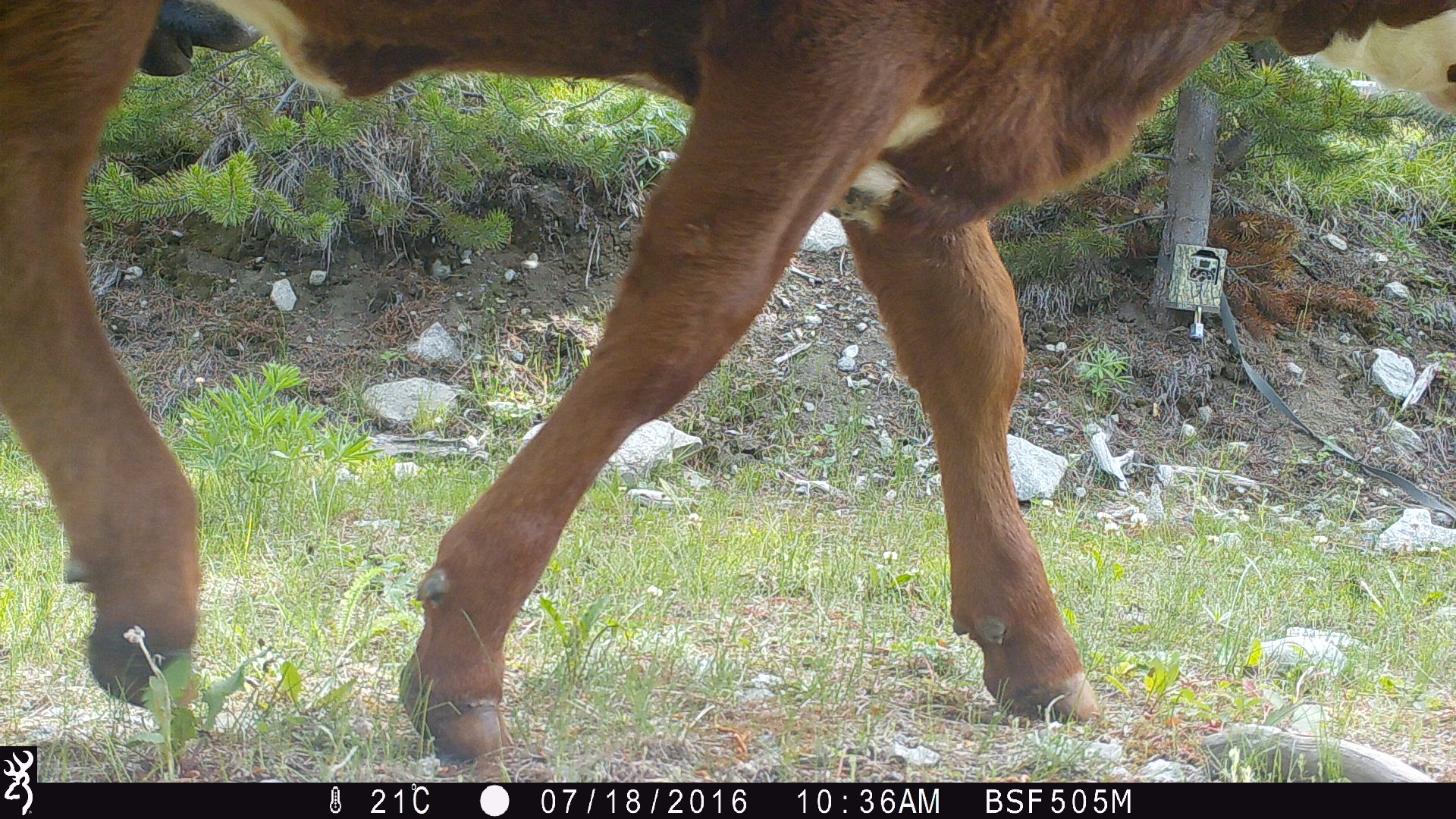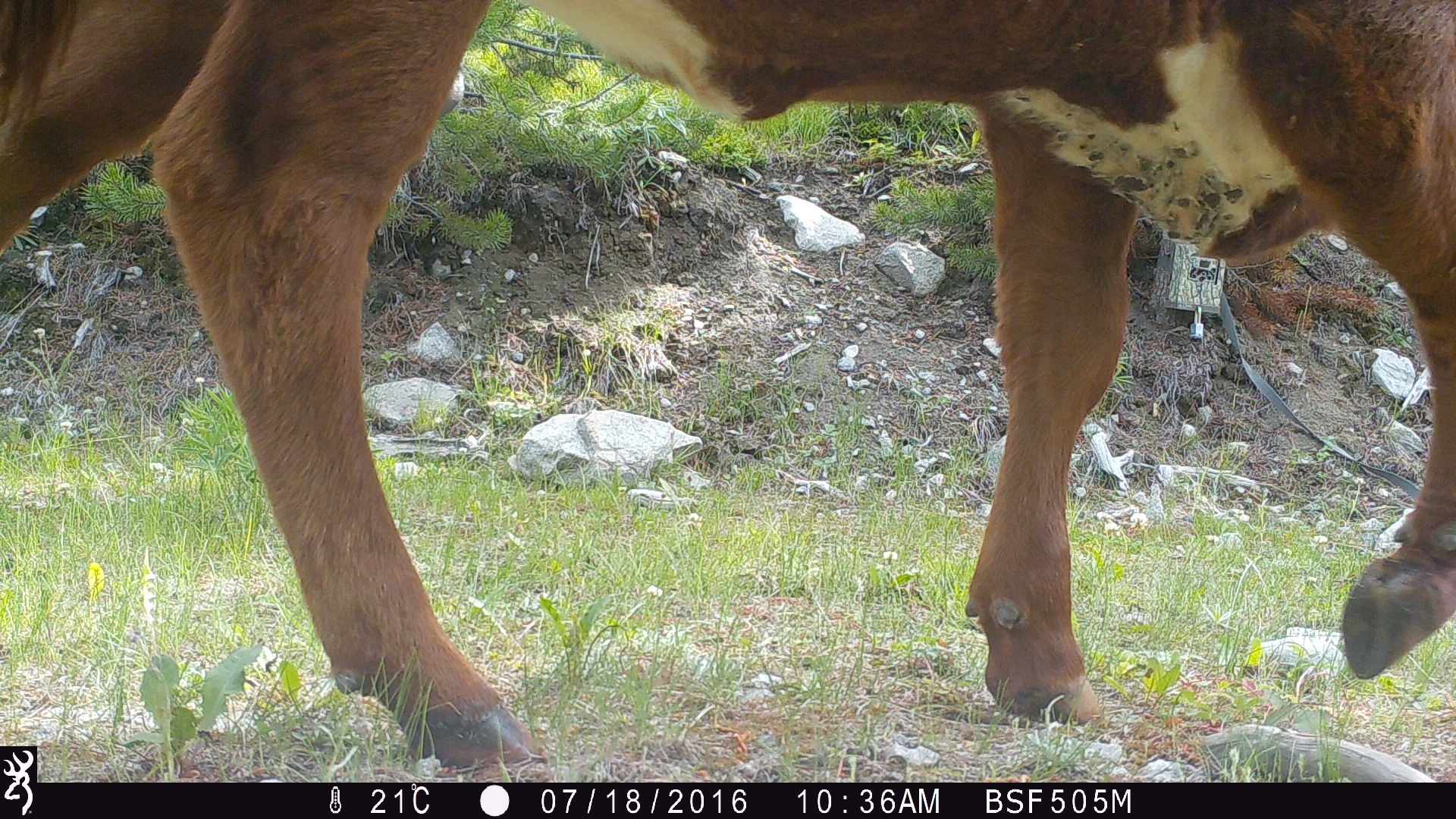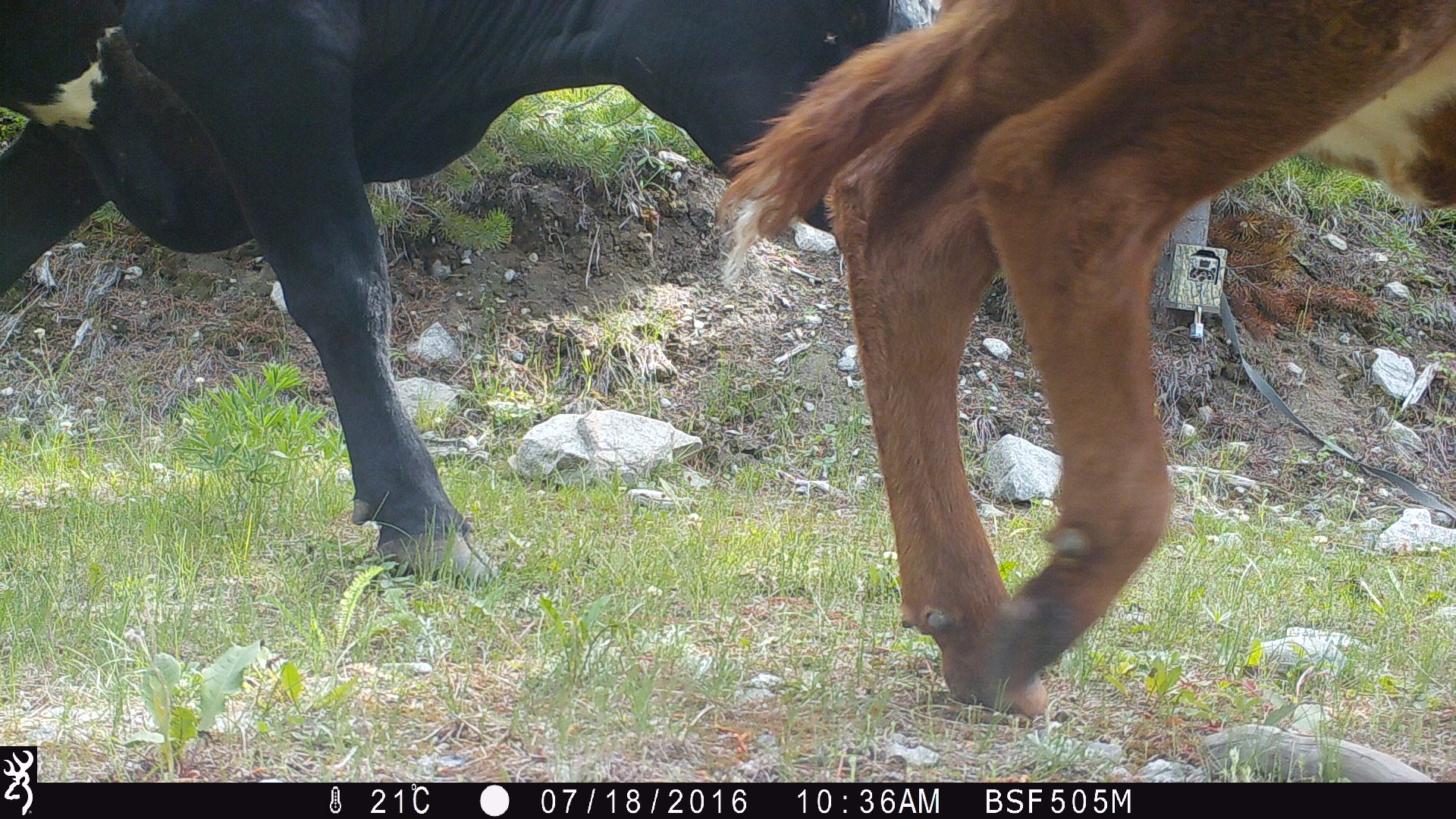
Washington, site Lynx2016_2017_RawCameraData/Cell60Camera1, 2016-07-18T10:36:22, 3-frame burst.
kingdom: Animalia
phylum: Chordata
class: Mammalia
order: Artiodactyla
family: Bovidae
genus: Bos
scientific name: Bos taurus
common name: domestic cattle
Domestic cattle (Bos taurus). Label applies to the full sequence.